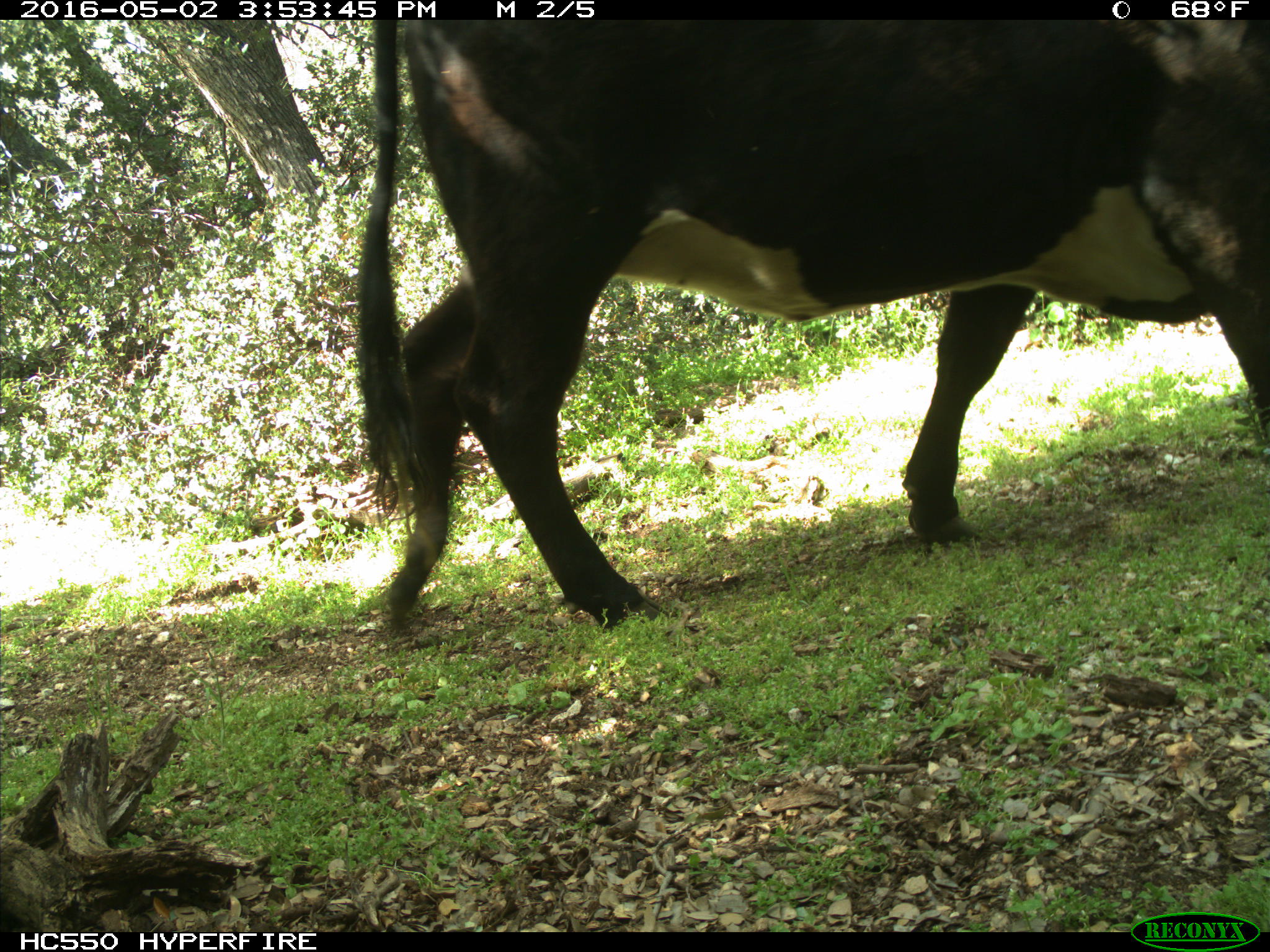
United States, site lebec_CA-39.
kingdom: Animalia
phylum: Chordata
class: Mammalia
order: Artiodactyla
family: Bovidae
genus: Bos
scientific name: Bos taurus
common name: domestic cow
Bos taurus (domestic cow).